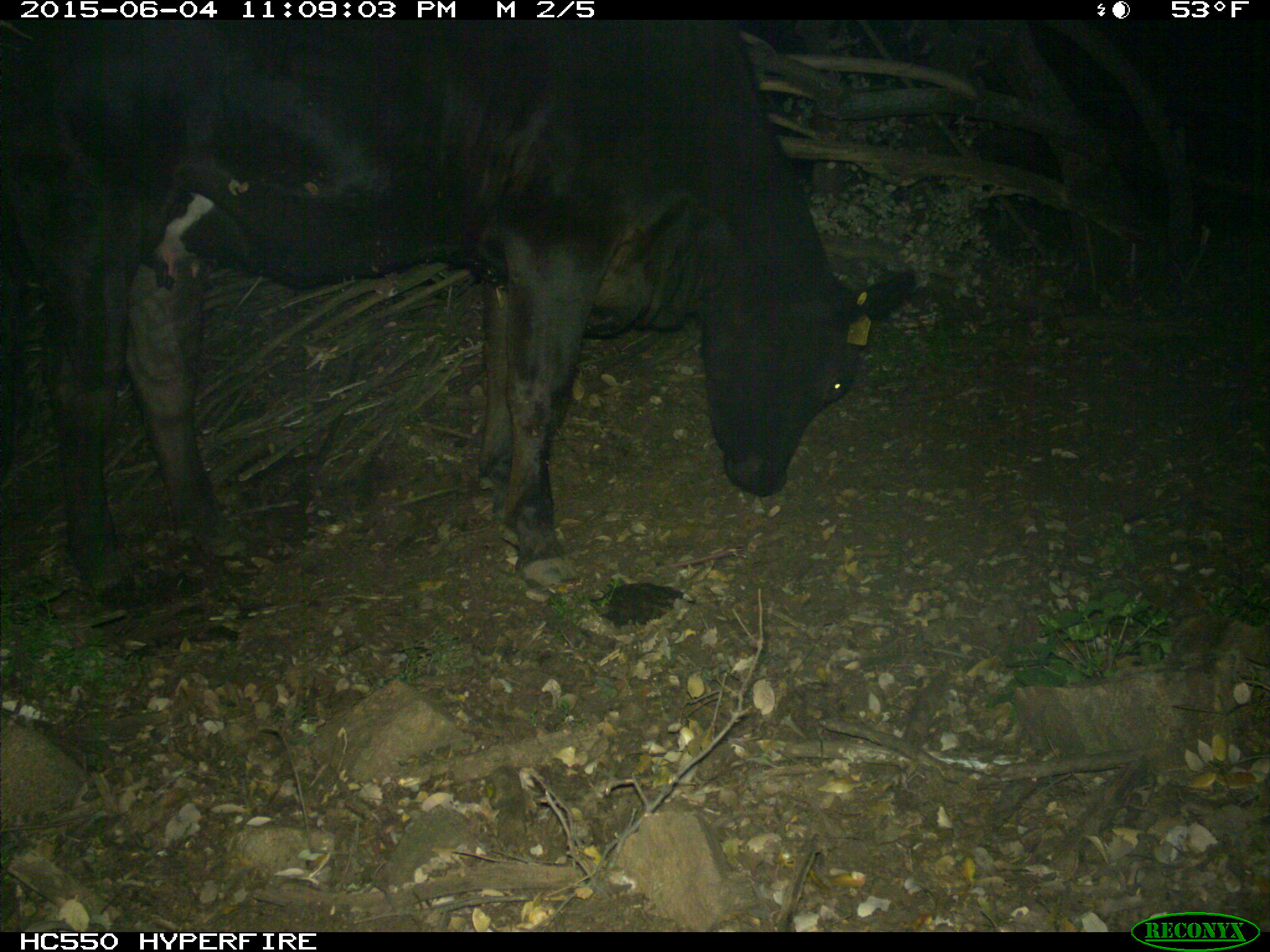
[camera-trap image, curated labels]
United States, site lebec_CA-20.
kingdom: Animalia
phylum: Chordata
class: Mammalia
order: Artiodactyla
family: Bovidae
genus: Bos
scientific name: Bos taurus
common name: domestic cow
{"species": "Bos taurus (domestic cow)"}